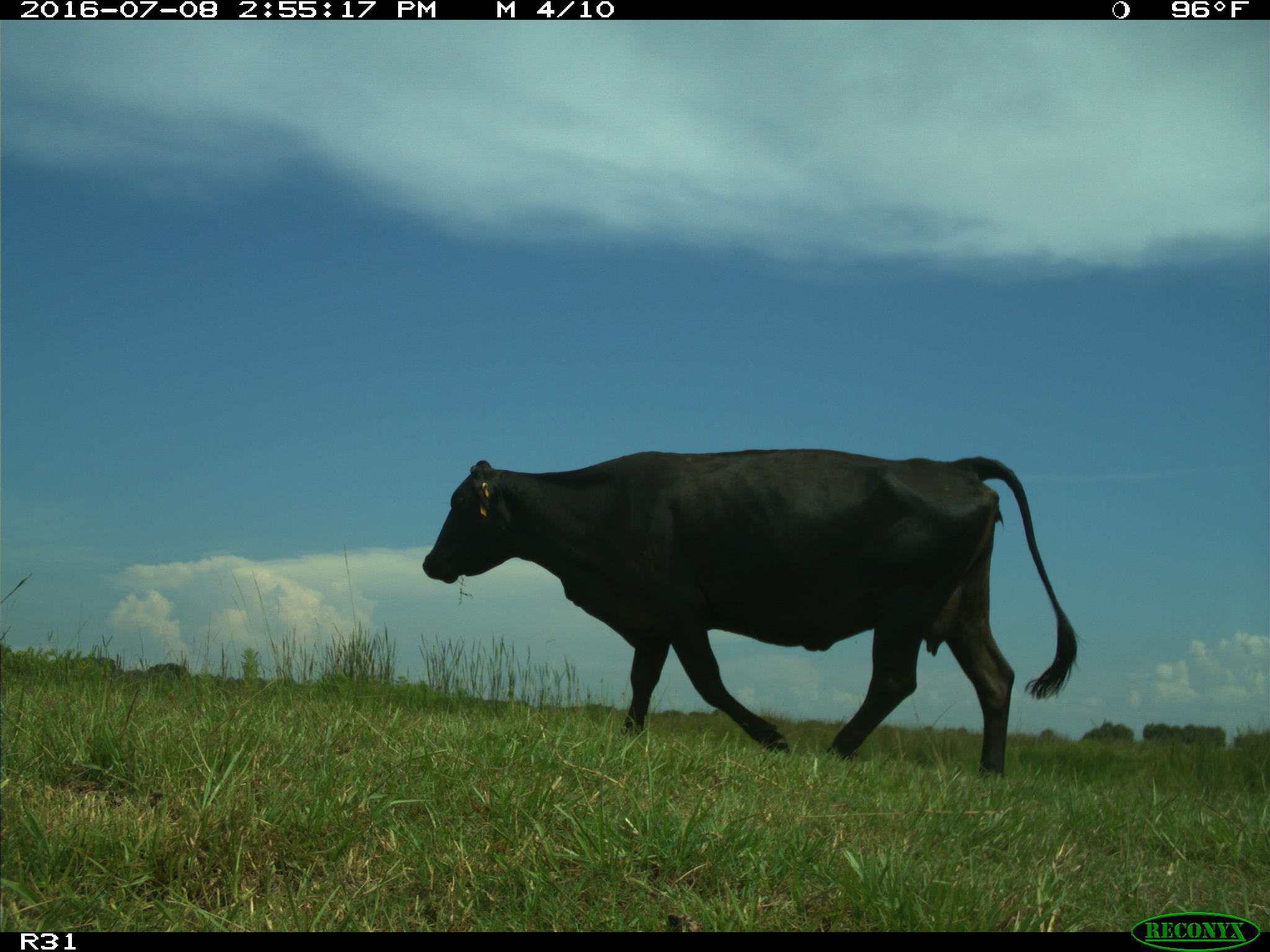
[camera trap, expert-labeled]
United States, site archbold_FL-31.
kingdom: Animalia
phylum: Chordata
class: Mammalia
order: Artiodactyla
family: Bovidae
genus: Bos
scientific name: Bos taurus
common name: domestic cow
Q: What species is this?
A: Bos taurus (domestic cow).